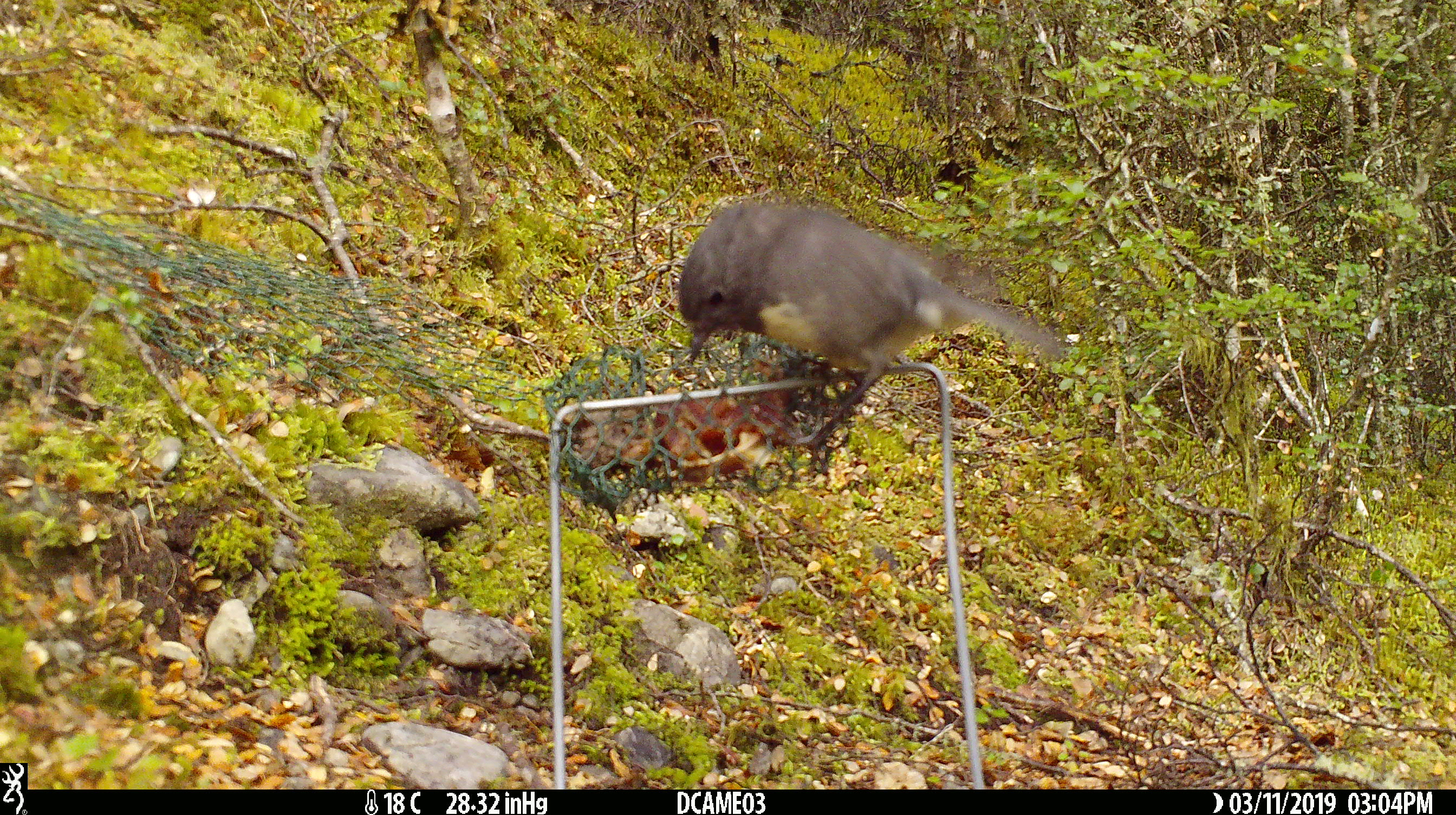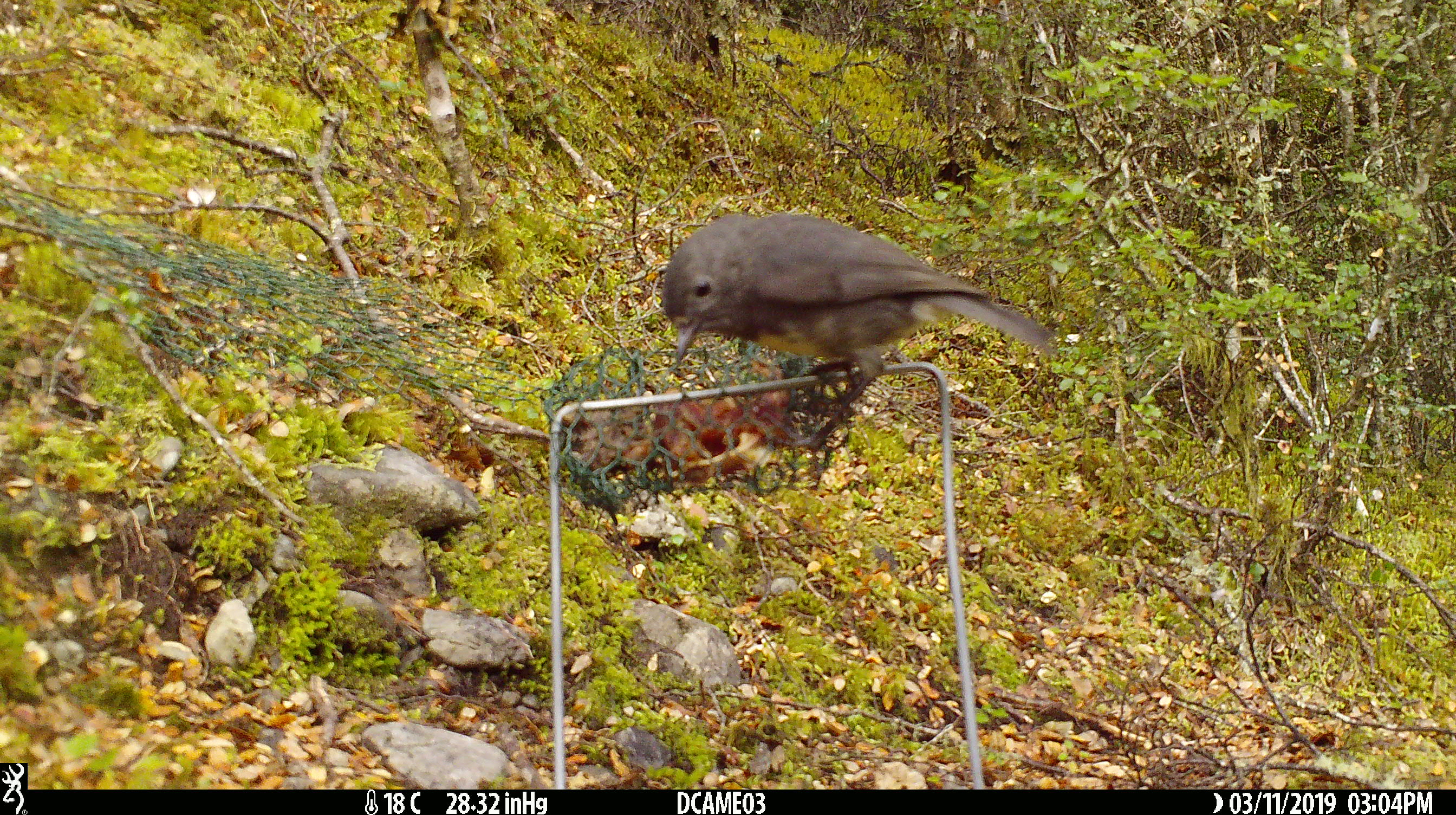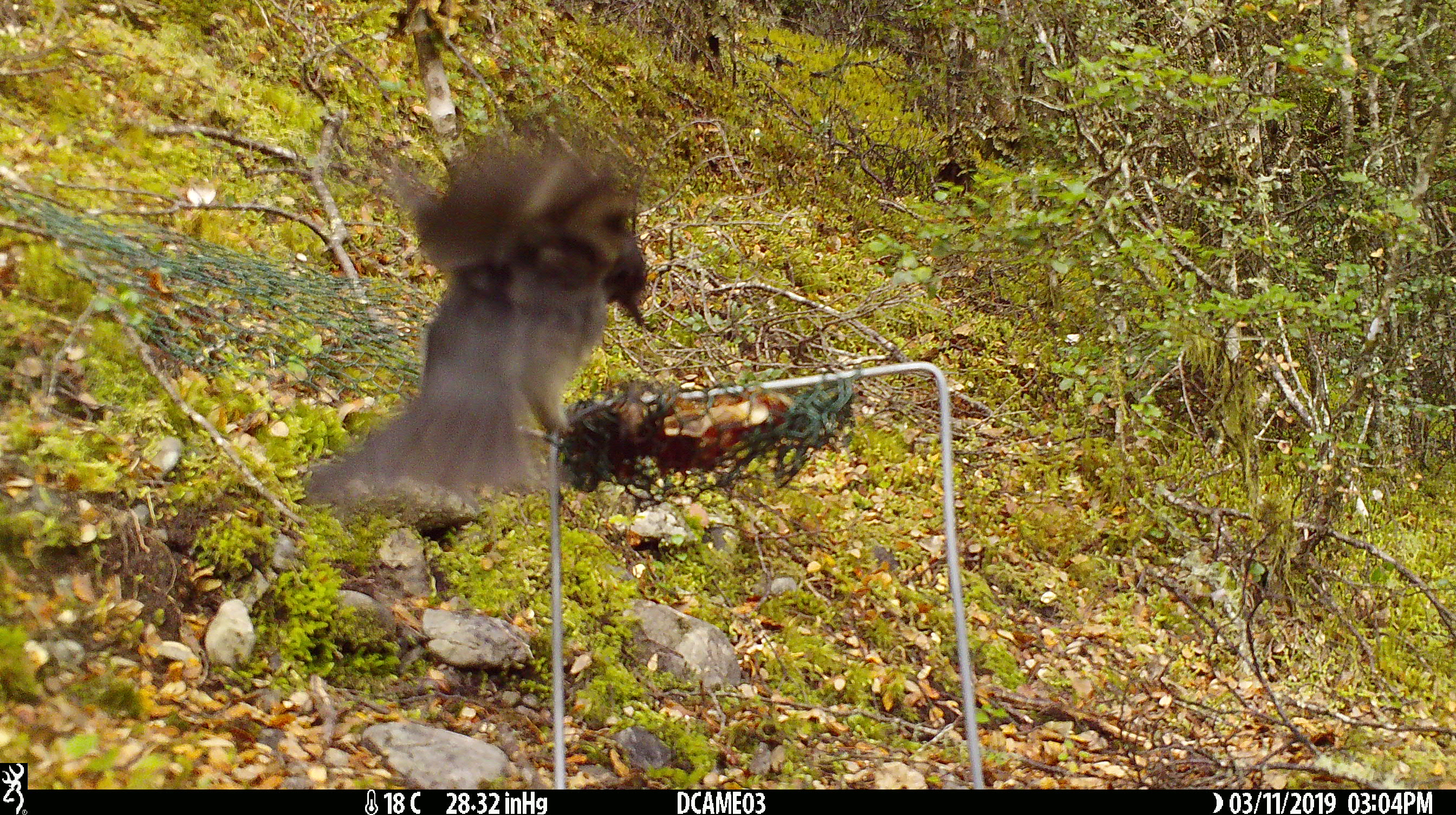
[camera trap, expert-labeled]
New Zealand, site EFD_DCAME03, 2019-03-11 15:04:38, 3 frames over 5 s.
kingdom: Animalia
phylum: Chordata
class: Aves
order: Passeriformes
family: Petroicidae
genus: Petroica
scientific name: Petroica australis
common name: new zealand robin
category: robin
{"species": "robin (new zealand robin) (Petroica australis)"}